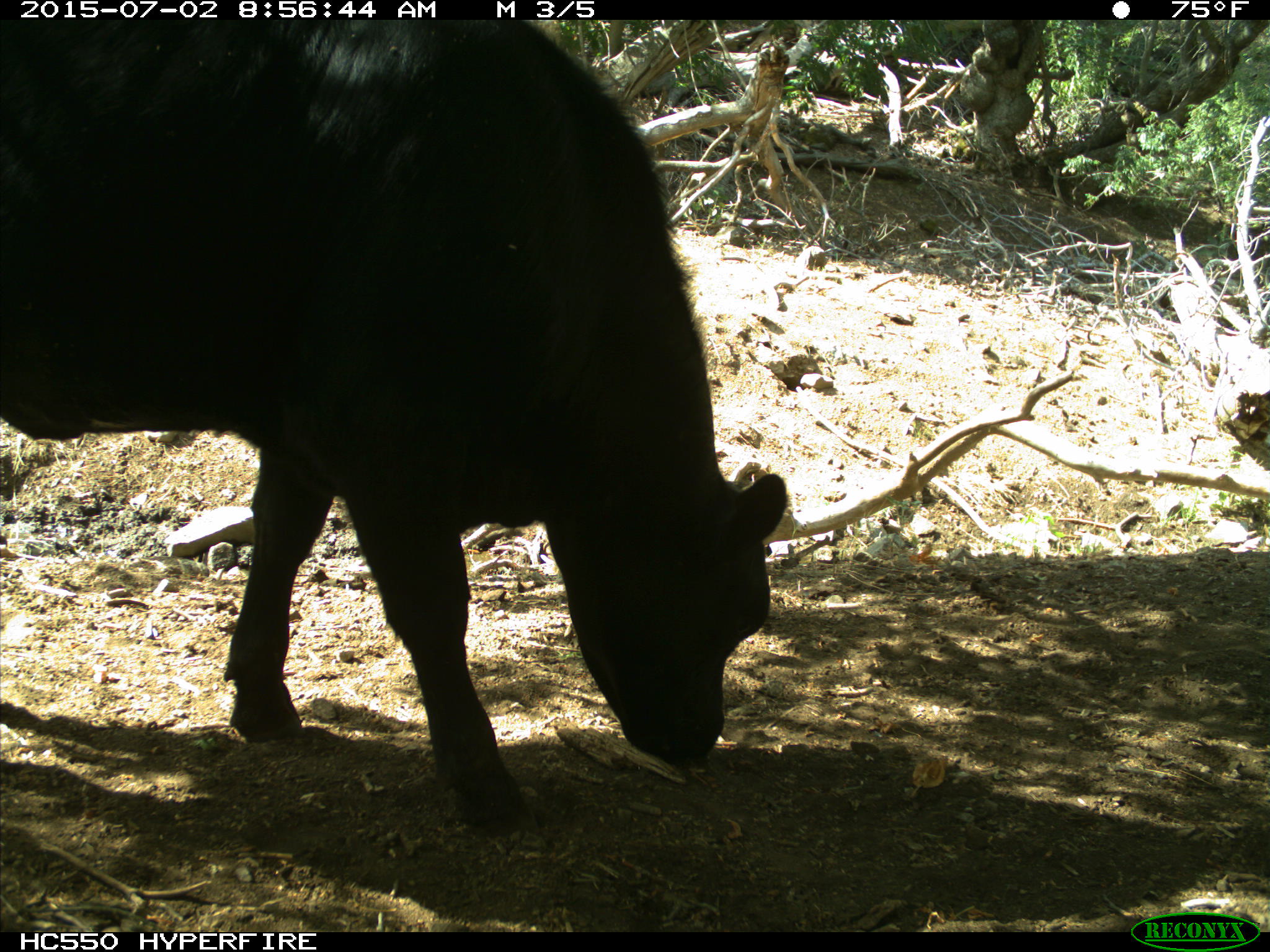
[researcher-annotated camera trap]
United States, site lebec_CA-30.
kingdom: Animalia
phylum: Chordata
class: Mammalia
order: Artiodactyla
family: Bovidae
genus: Bos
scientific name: Bos taurus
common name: domestic cow